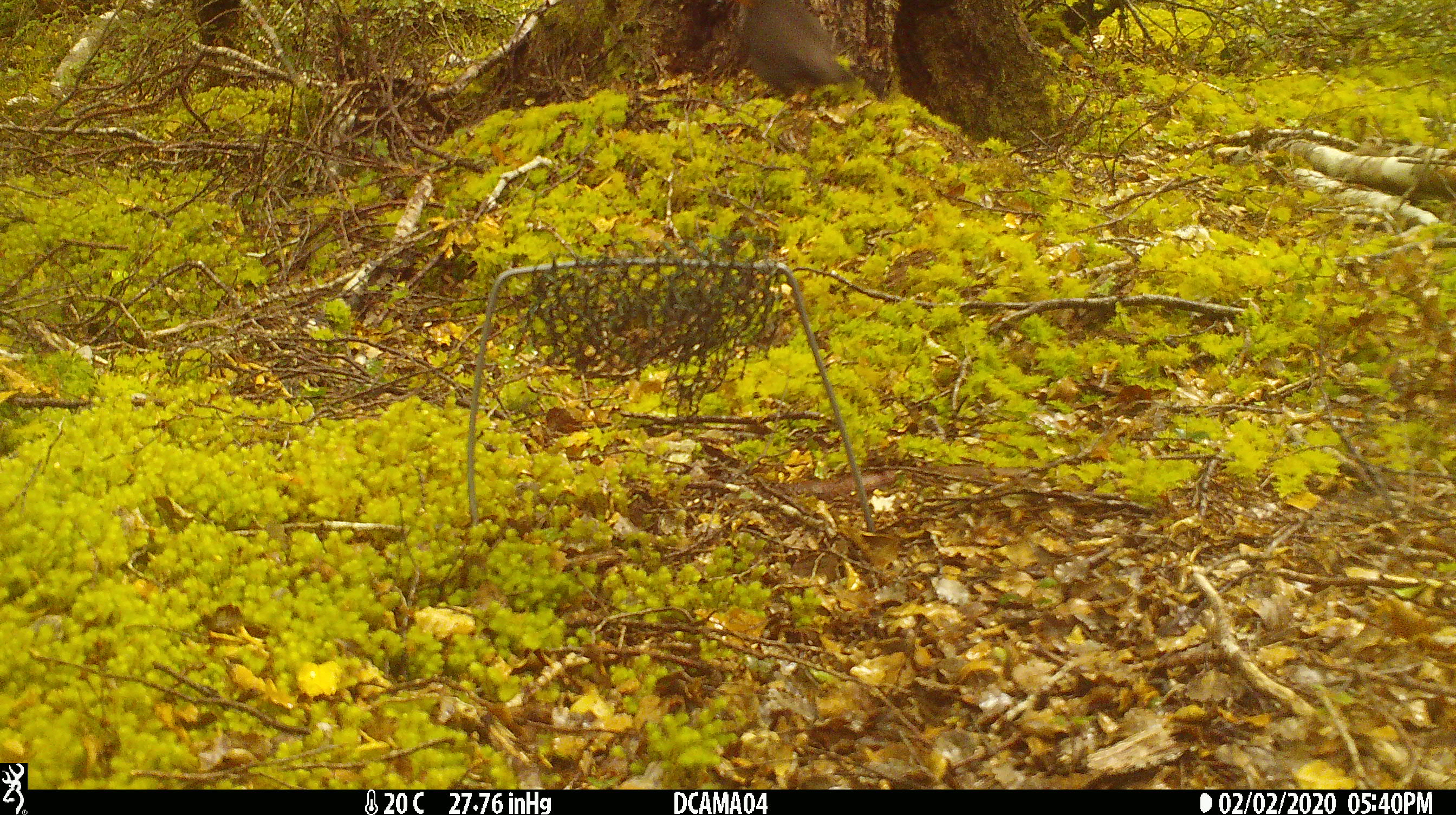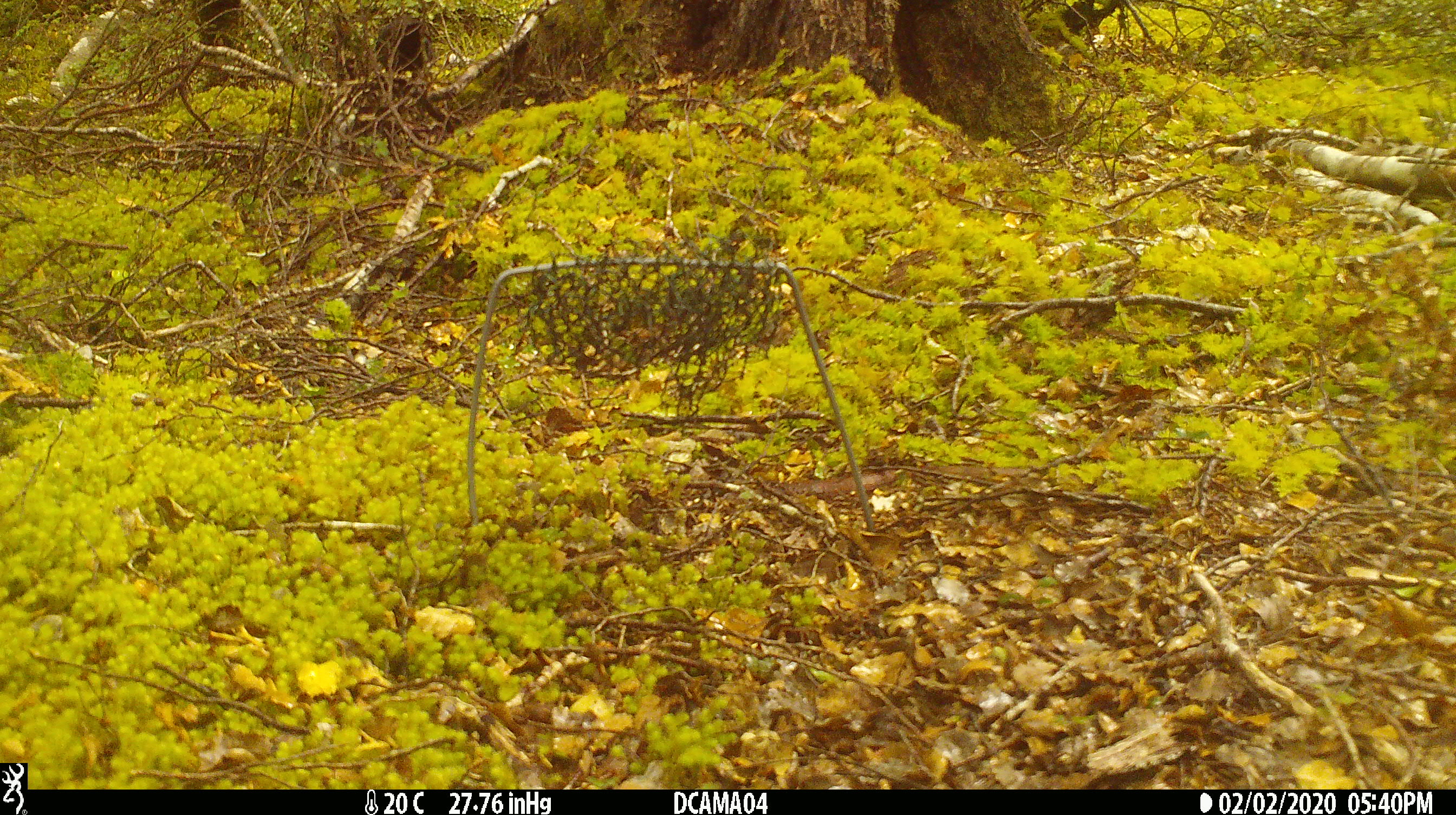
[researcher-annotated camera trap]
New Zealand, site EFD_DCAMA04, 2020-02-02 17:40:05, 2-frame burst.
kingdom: Animalia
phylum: Chordata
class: Aves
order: Passeriformes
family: Turdidae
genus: Turdus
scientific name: Turdus merula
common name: eurasian blackbird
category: blackbird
Blackbird (eurasian blackbird) (Turdus merula).